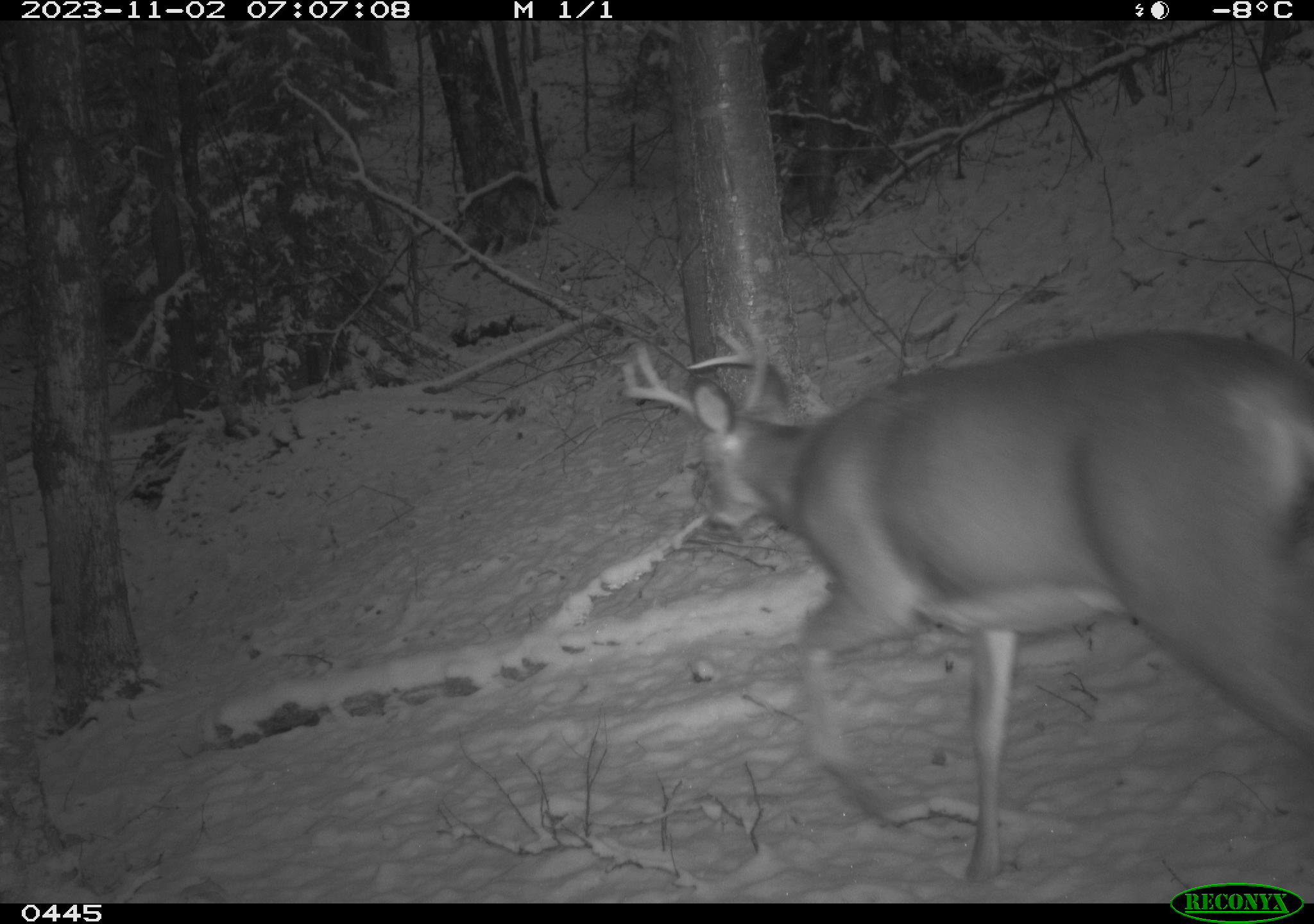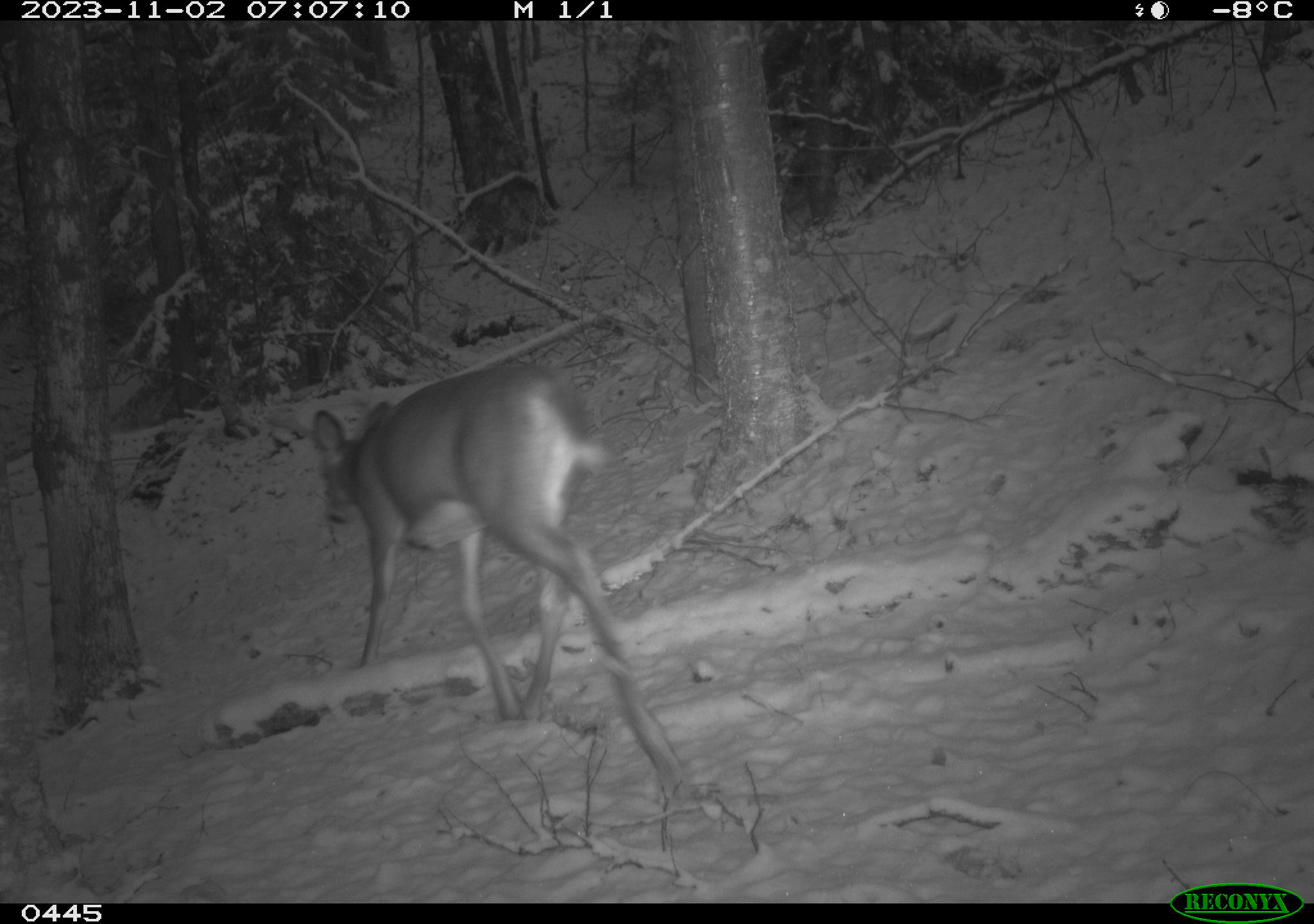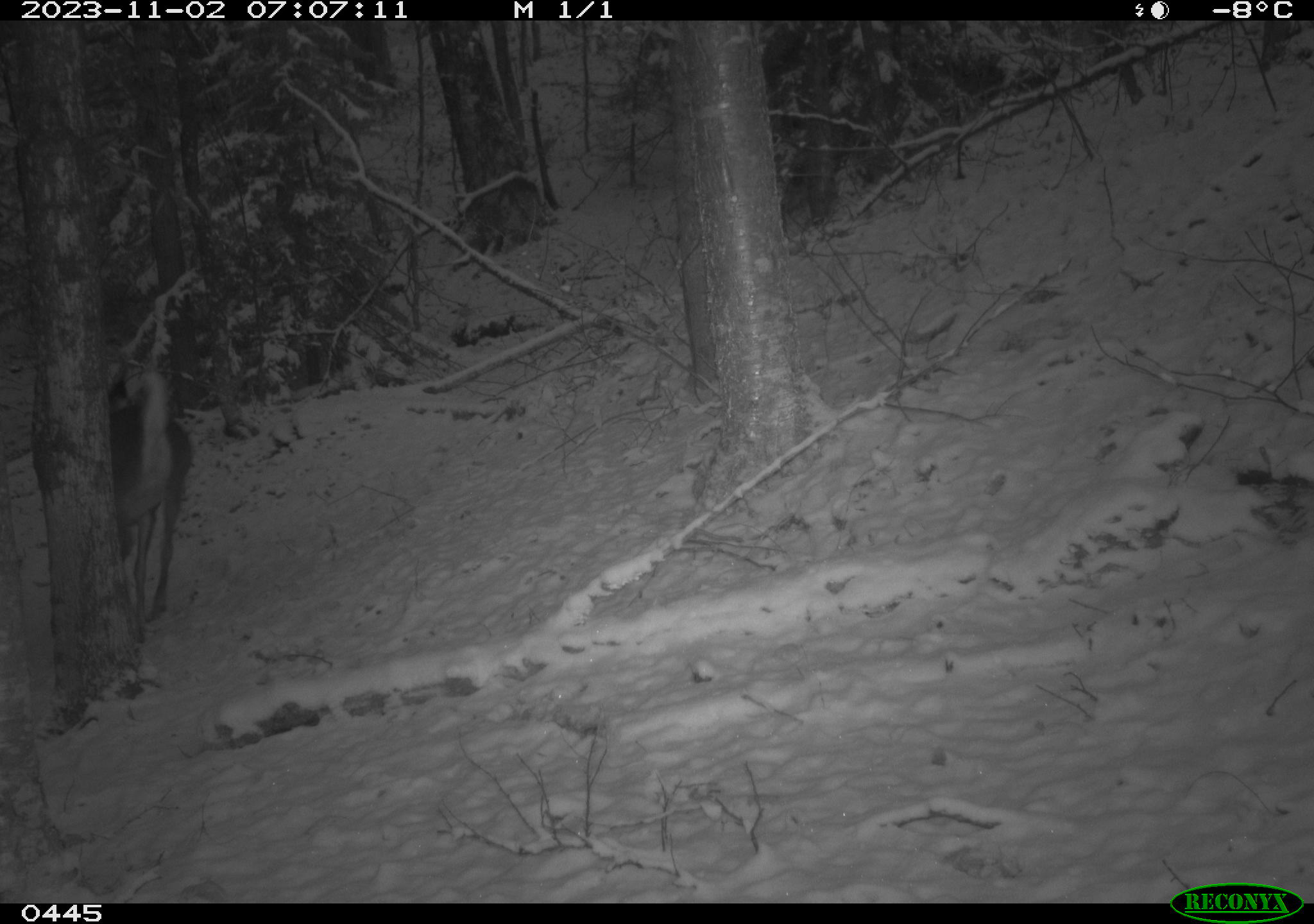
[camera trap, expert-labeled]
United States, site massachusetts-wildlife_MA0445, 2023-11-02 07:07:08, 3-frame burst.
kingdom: Animalia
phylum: Chordata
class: Mammalia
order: Artiodactyla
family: Cervidae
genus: Odocoileus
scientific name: Odocoileus virginianus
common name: white-tailed deer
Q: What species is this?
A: White-tailed deer (Odocoileus virginianus).